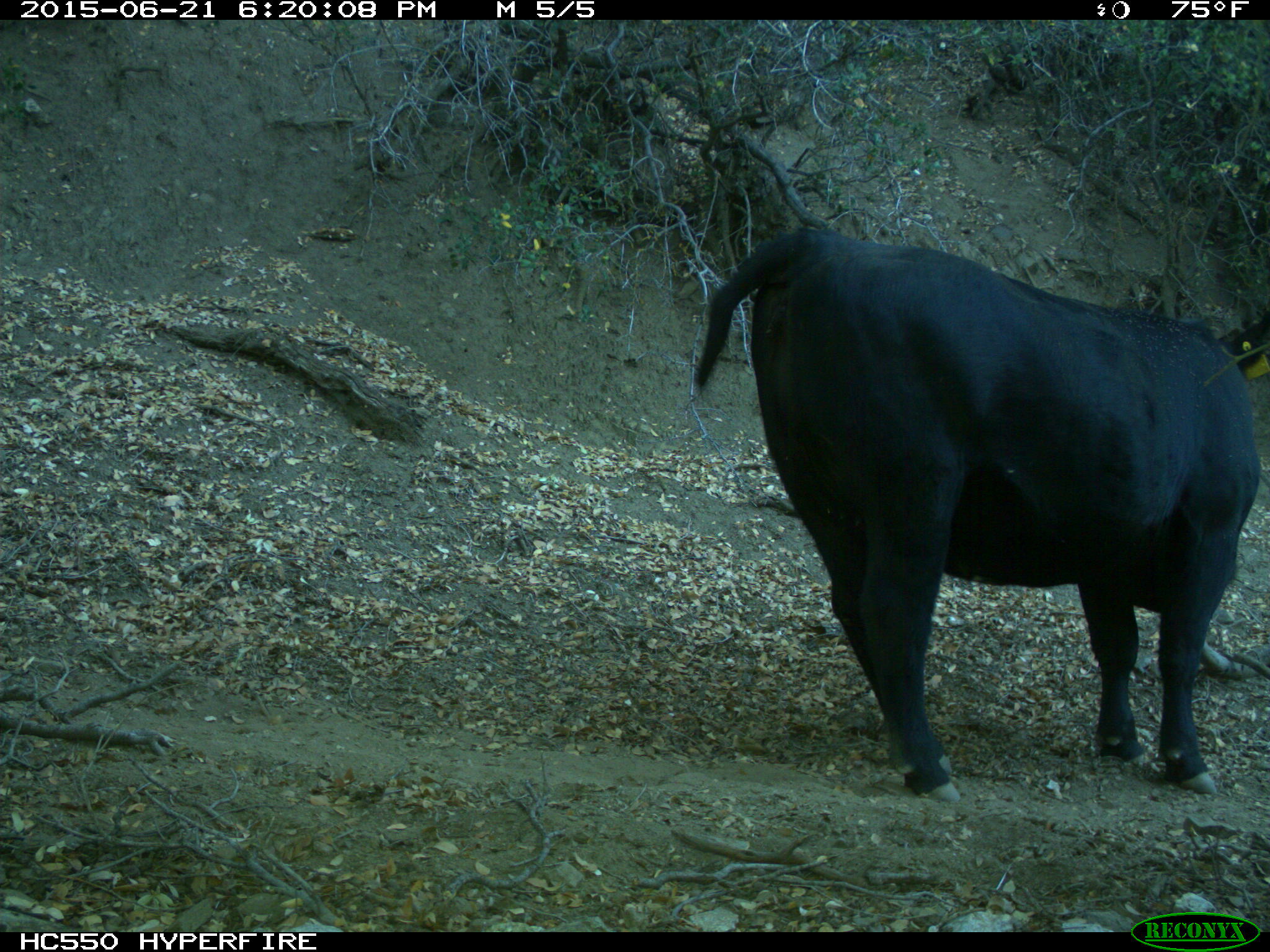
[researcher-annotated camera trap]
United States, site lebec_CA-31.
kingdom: Animalia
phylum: Chordata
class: Mammalia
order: Artiodactyla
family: Bovidae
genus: Bos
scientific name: Bos taurus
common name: domestic cow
Bos taurus (domestic cow).